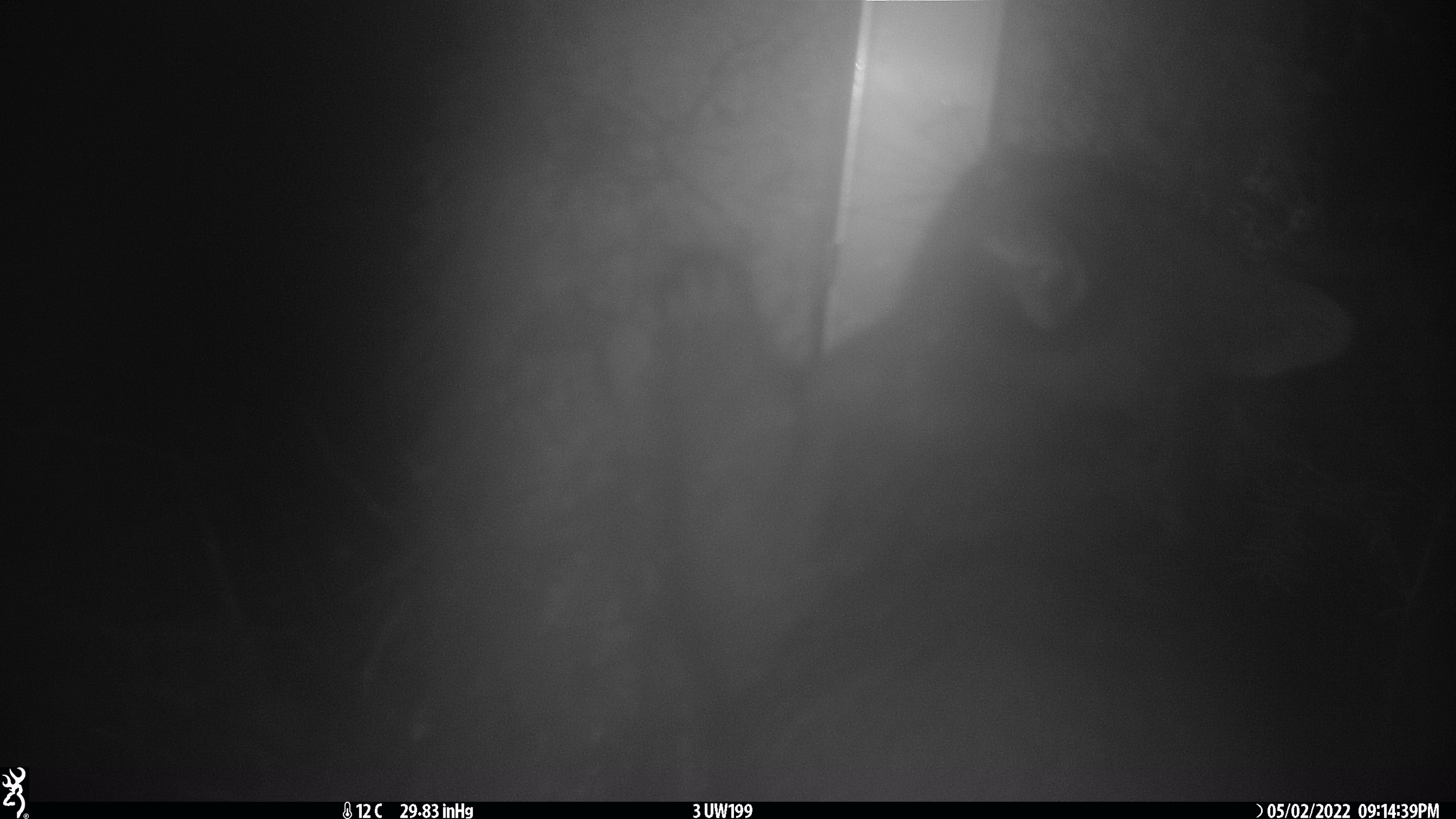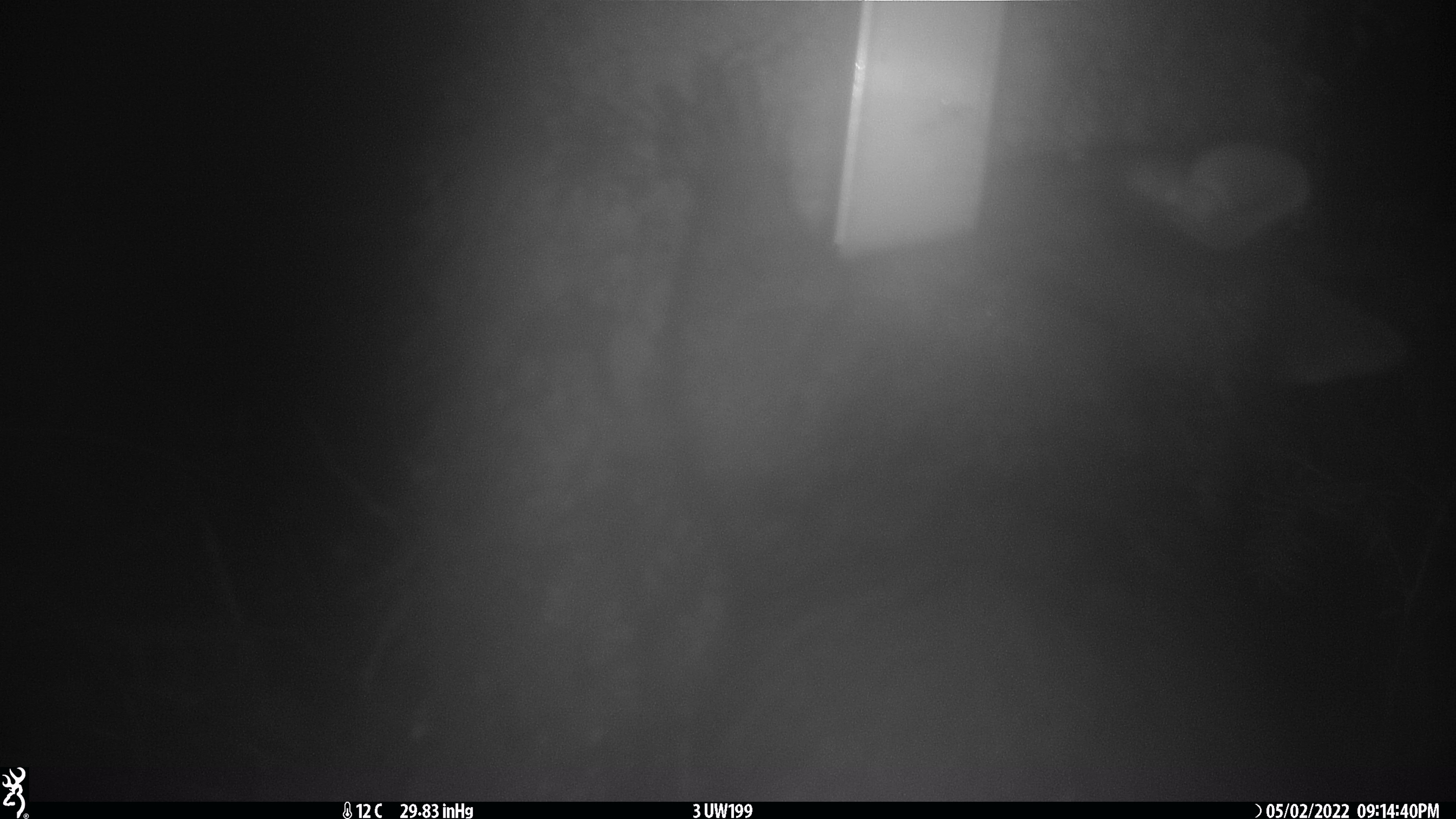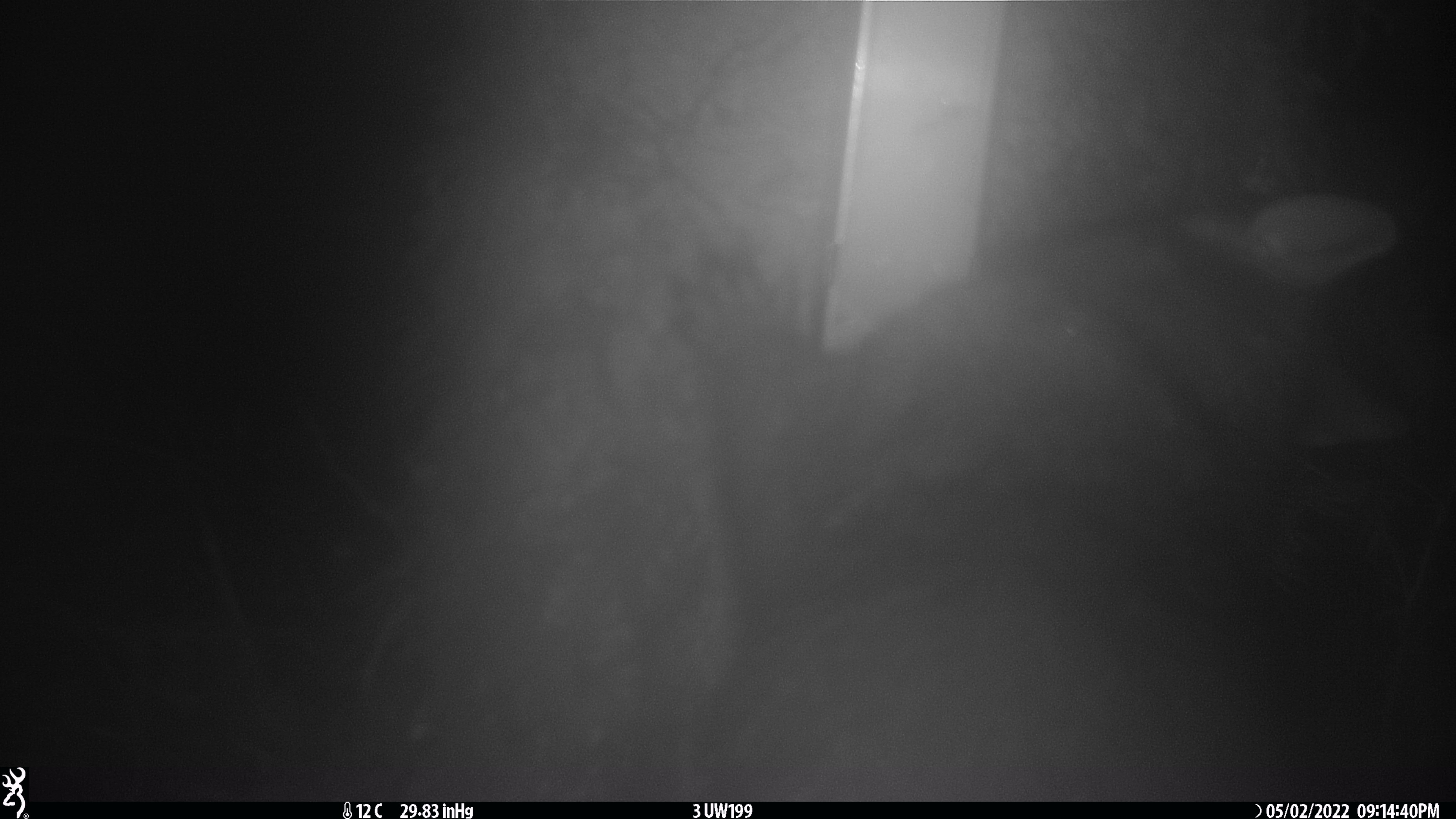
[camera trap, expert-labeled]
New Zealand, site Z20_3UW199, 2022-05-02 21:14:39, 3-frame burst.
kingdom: Animalia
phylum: Chordata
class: Mammalia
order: Diprotodontia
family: Phalangeridae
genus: Trichosurus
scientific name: Trichosurus vulpecula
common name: common brushtail possum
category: possum